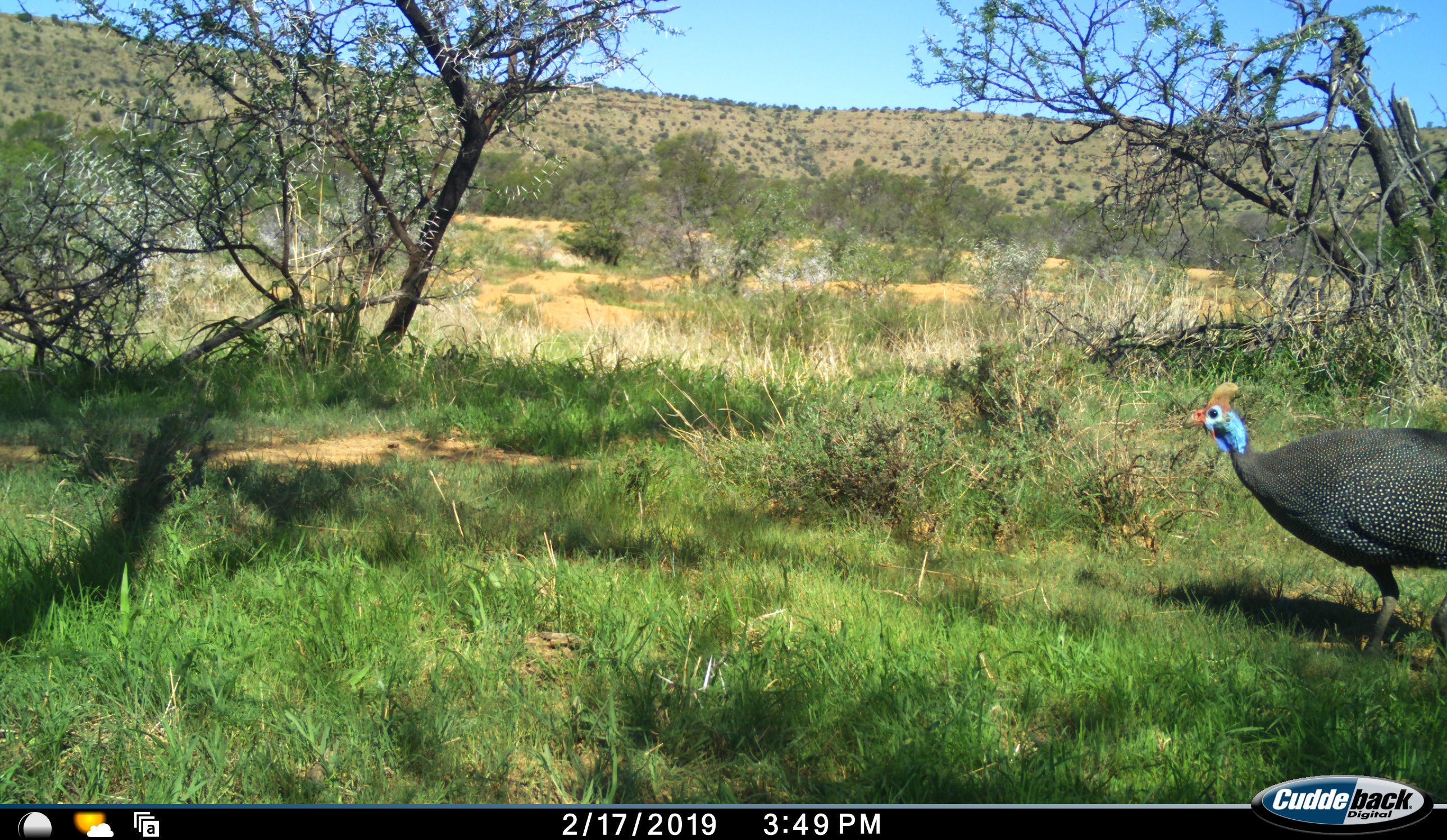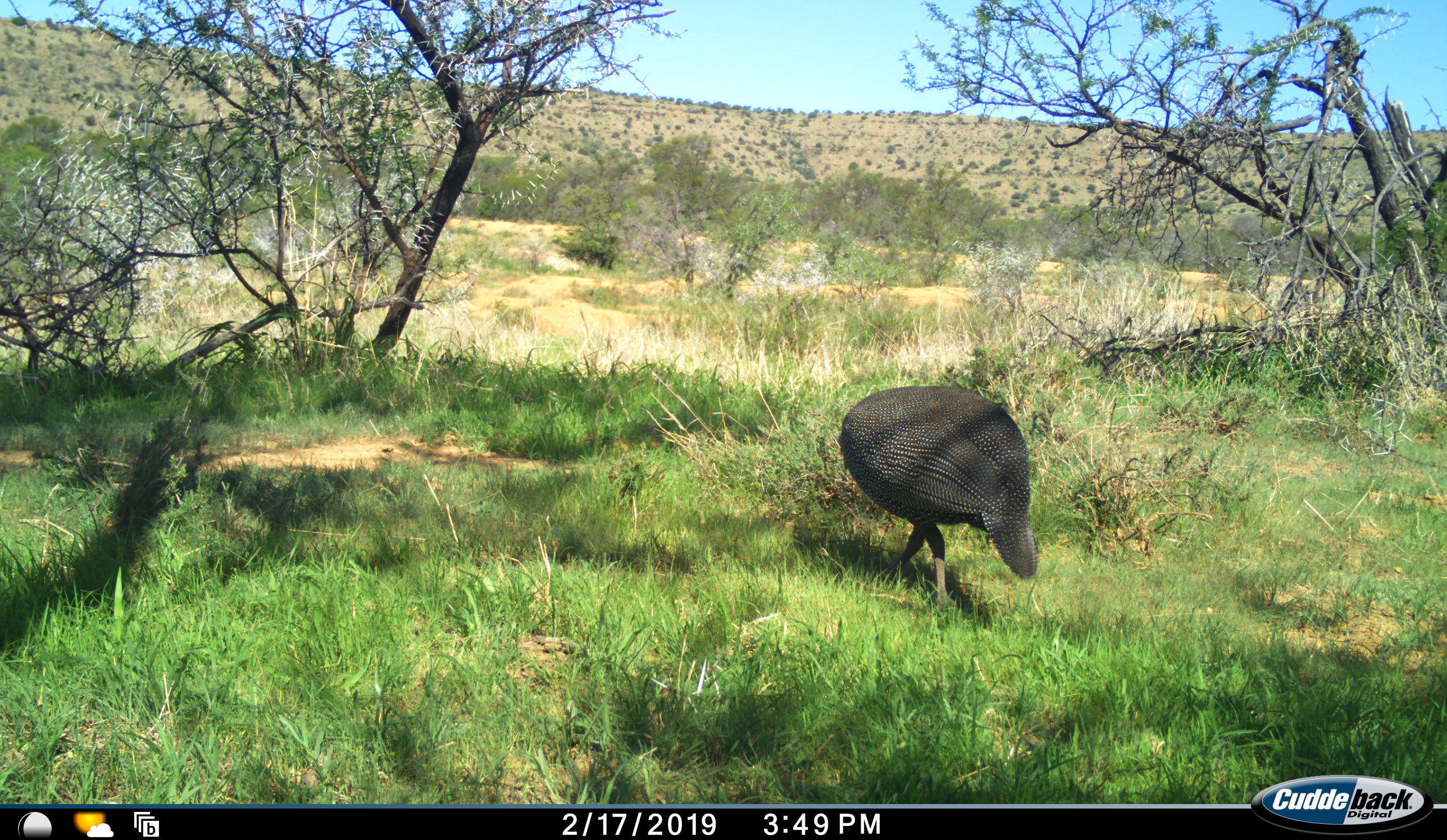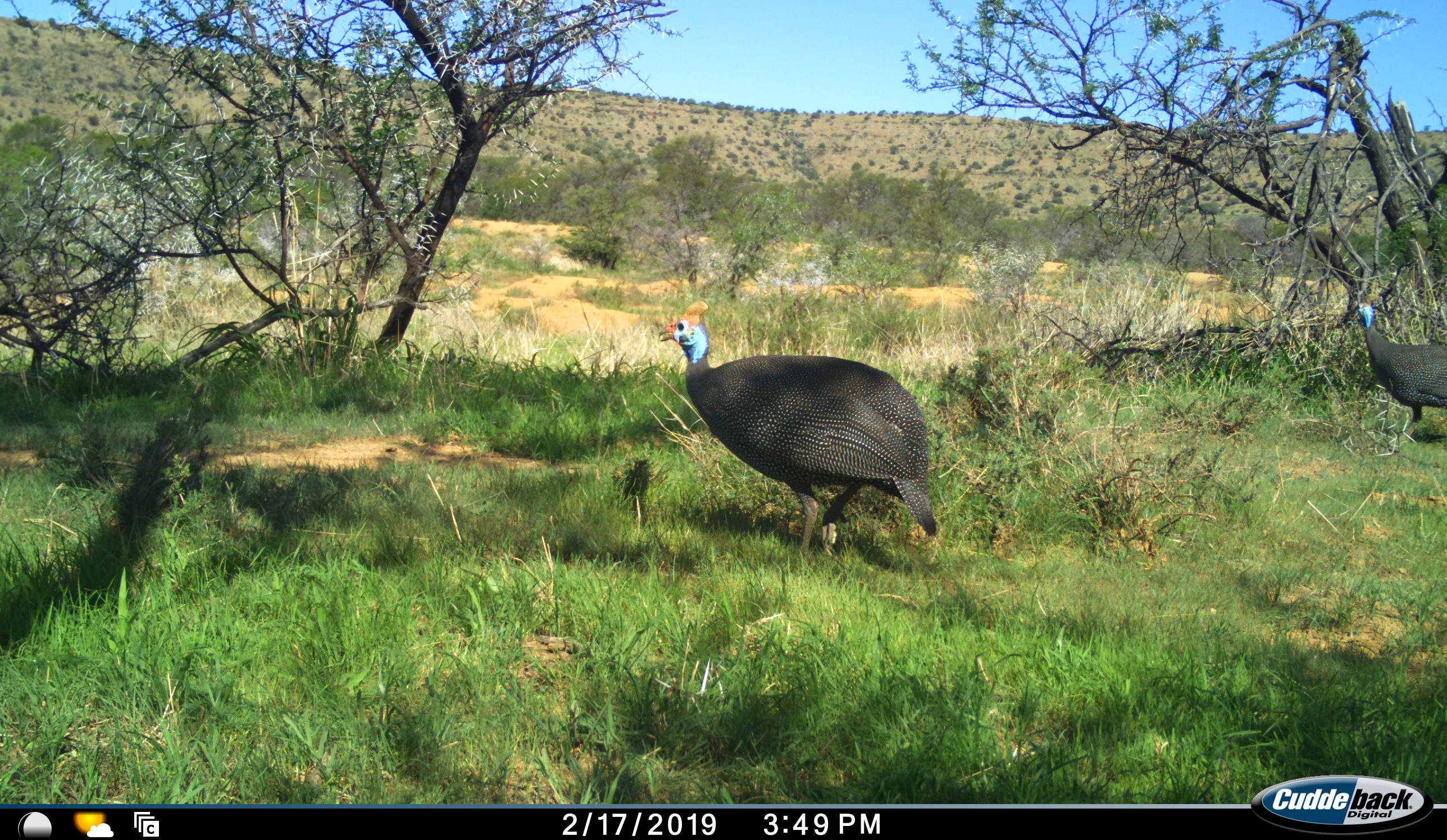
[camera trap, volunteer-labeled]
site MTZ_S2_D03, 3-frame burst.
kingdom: Animalia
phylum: Chordata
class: Aves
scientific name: Aves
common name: bird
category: birdother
Birdother (bird) (Aves), count 2. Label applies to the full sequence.